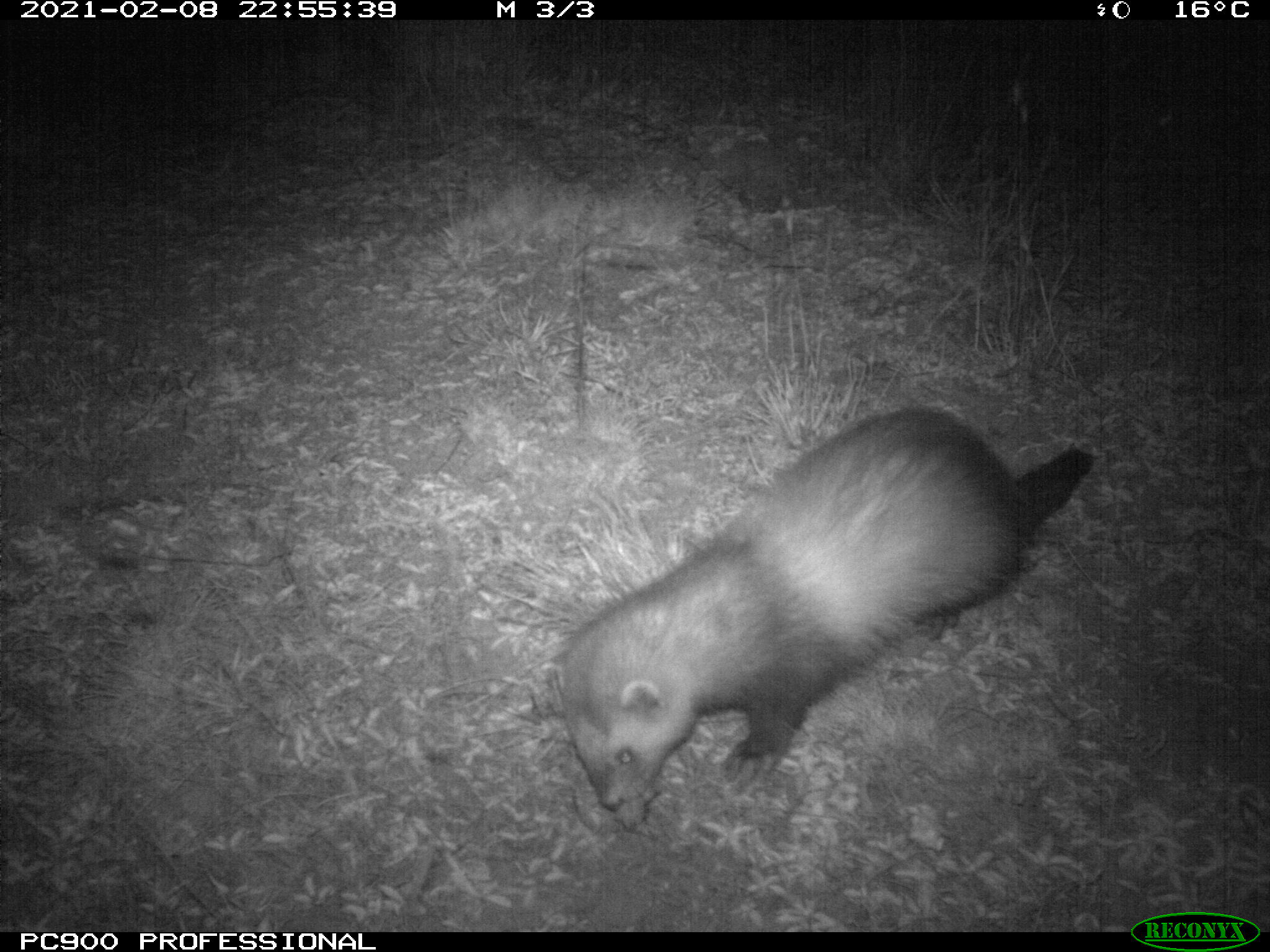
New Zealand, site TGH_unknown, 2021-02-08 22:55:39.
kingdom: Animalia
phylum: Chordata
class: Mammalia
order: Carnivora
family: Mustelidae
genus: Mustela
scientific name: Mustela furo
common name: ferret